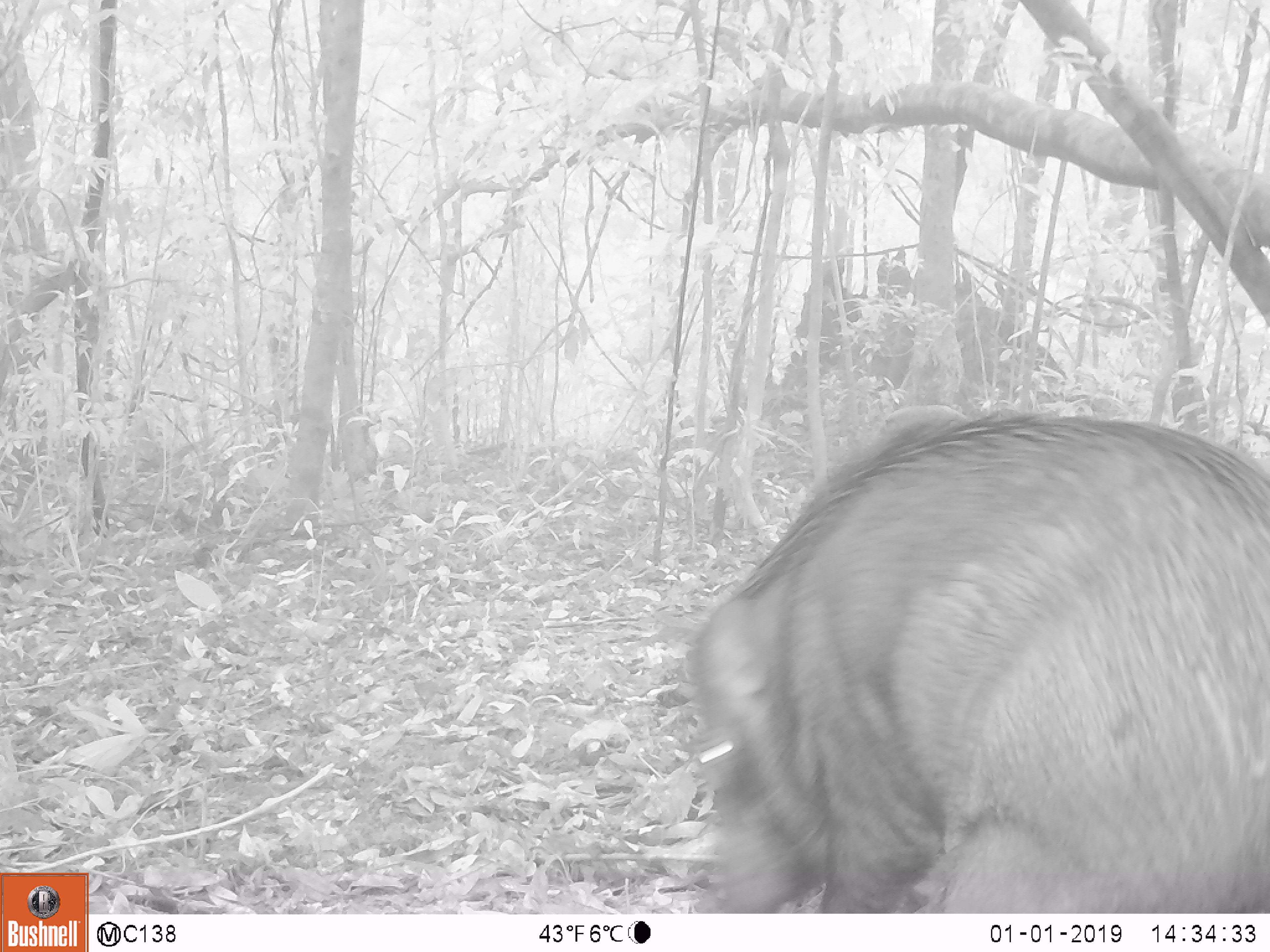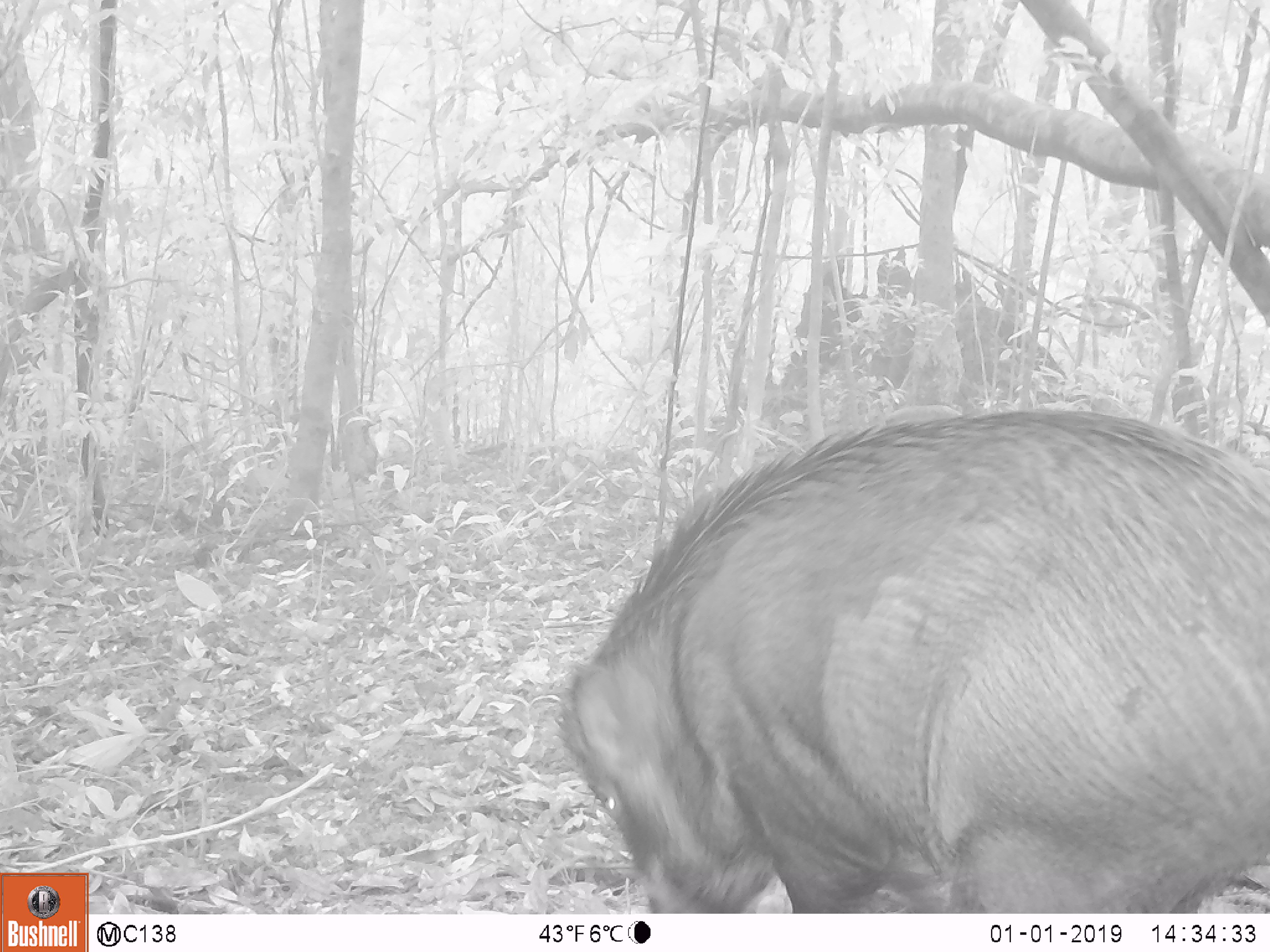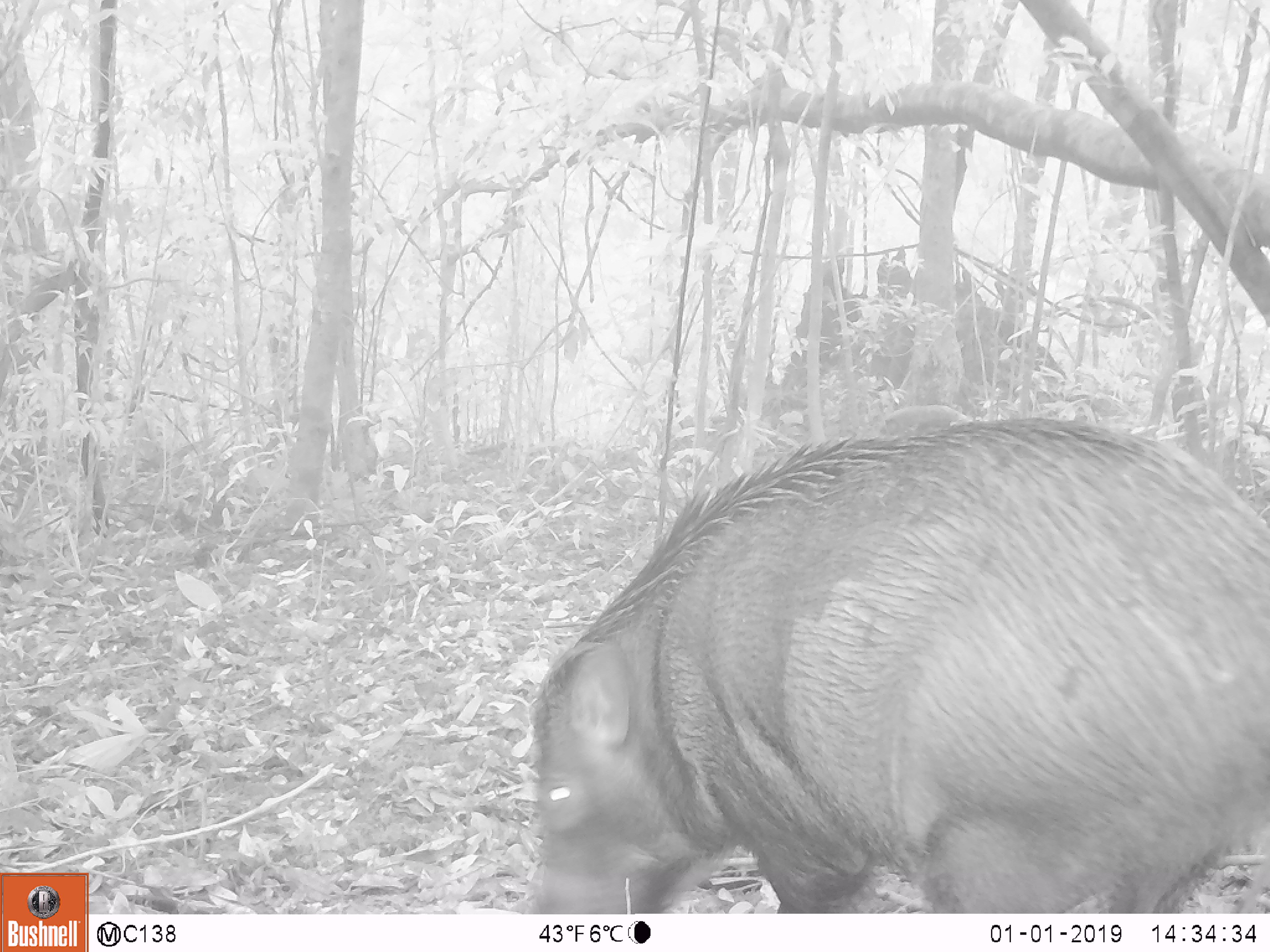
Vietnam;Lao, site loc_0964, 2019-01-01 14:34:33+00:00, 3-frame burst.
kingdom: Animalia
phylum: Chordata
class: Mammalia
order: Artiodactyla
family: Suidae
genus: Sus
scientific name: Sus scrofa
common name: eurasian wild pig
Eurasian wild pig (Sus scrofa). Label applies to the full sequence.